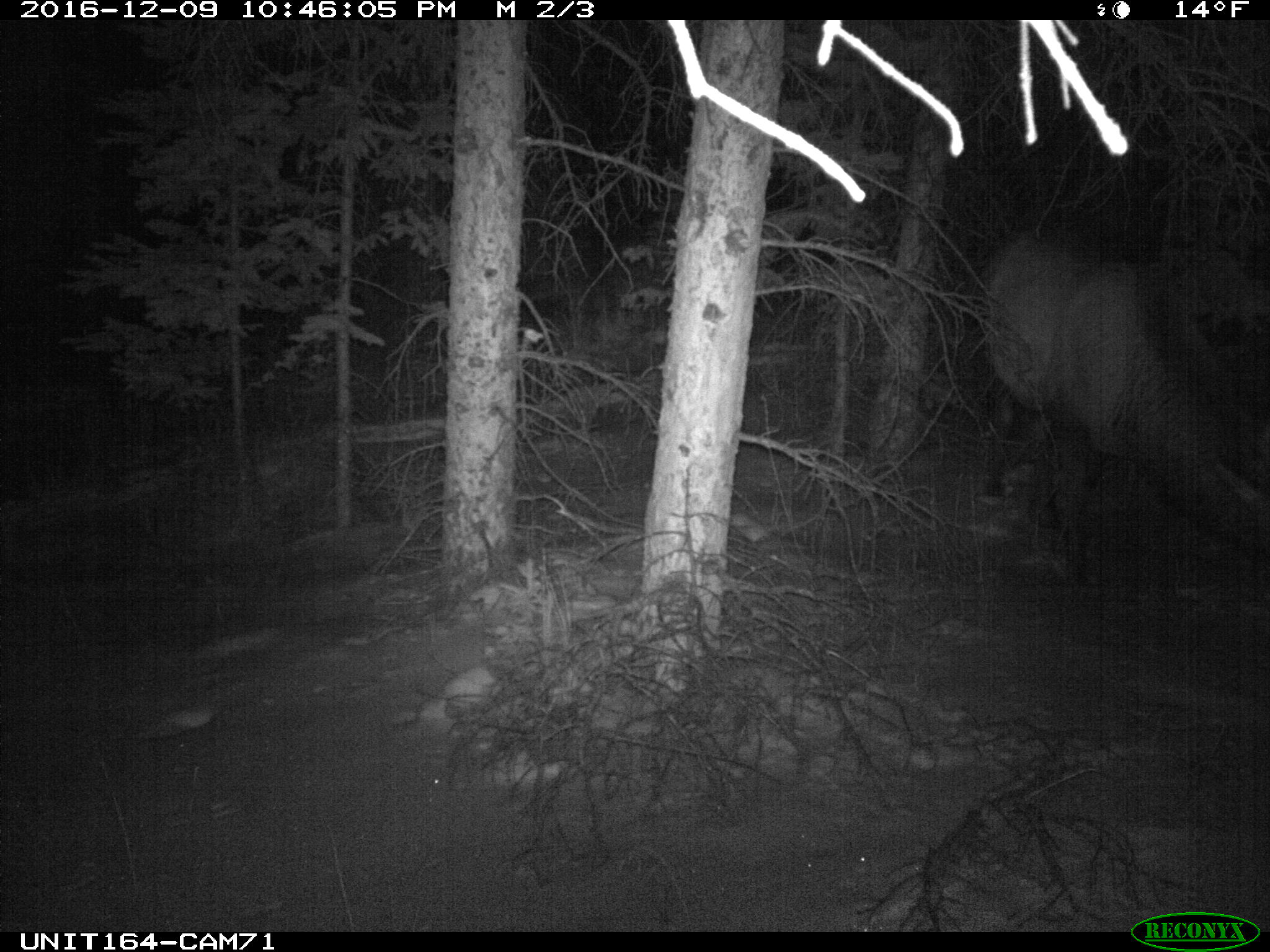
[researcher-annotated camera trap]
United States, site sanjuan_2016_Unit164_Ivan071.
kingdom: Animalia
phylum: Chordata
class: Mammalia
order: Artiodactyla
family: Cervidae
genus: Cervus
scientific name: Cervus elaphus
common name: red deer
Cervus elaphus (red deer).